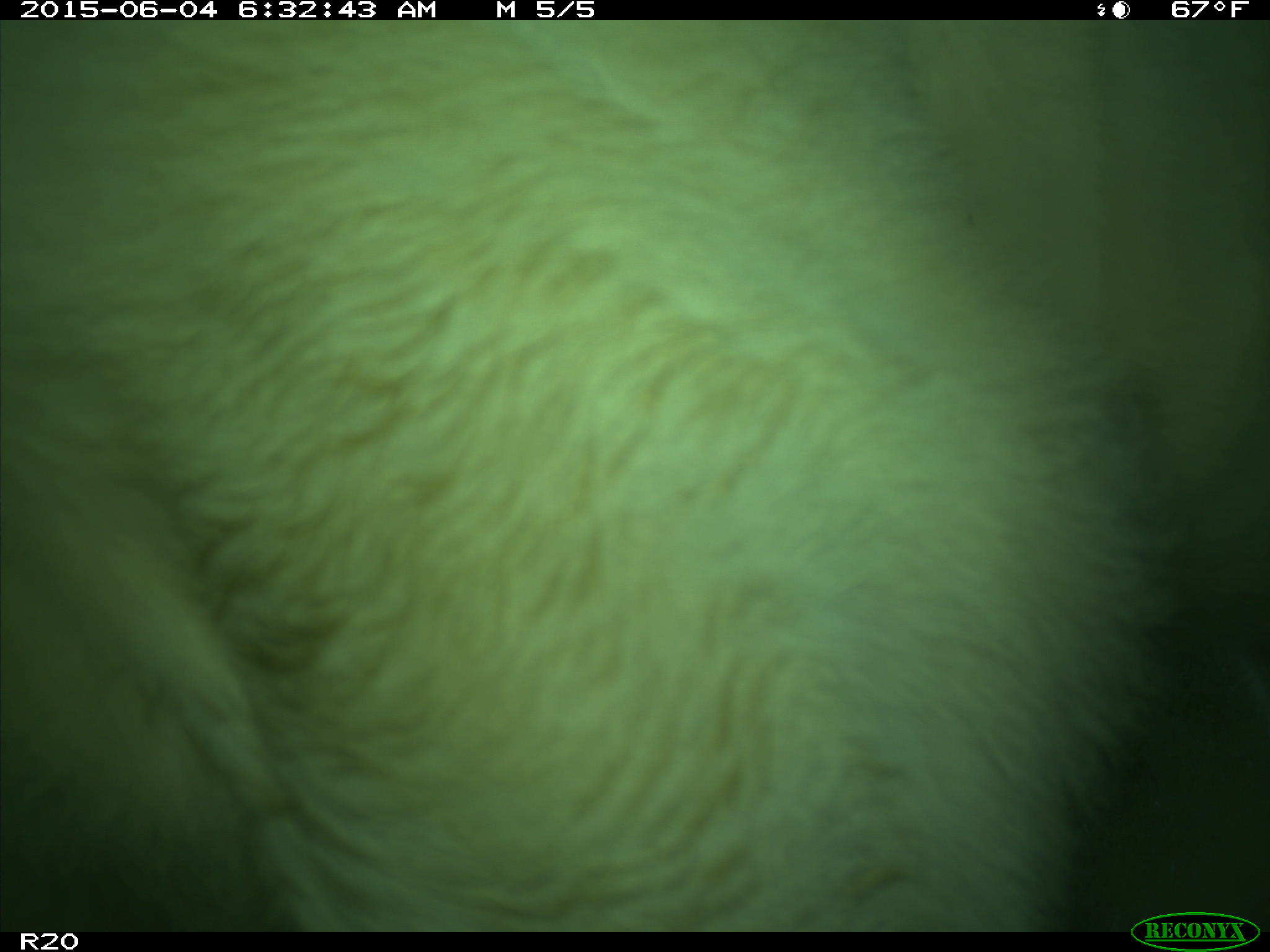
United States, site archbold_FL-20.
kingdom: Animalia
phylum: Chordata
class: Mammalia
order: Artiodactyla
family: Bovidae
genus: Bos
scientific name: Bos taurus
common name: domestic cow